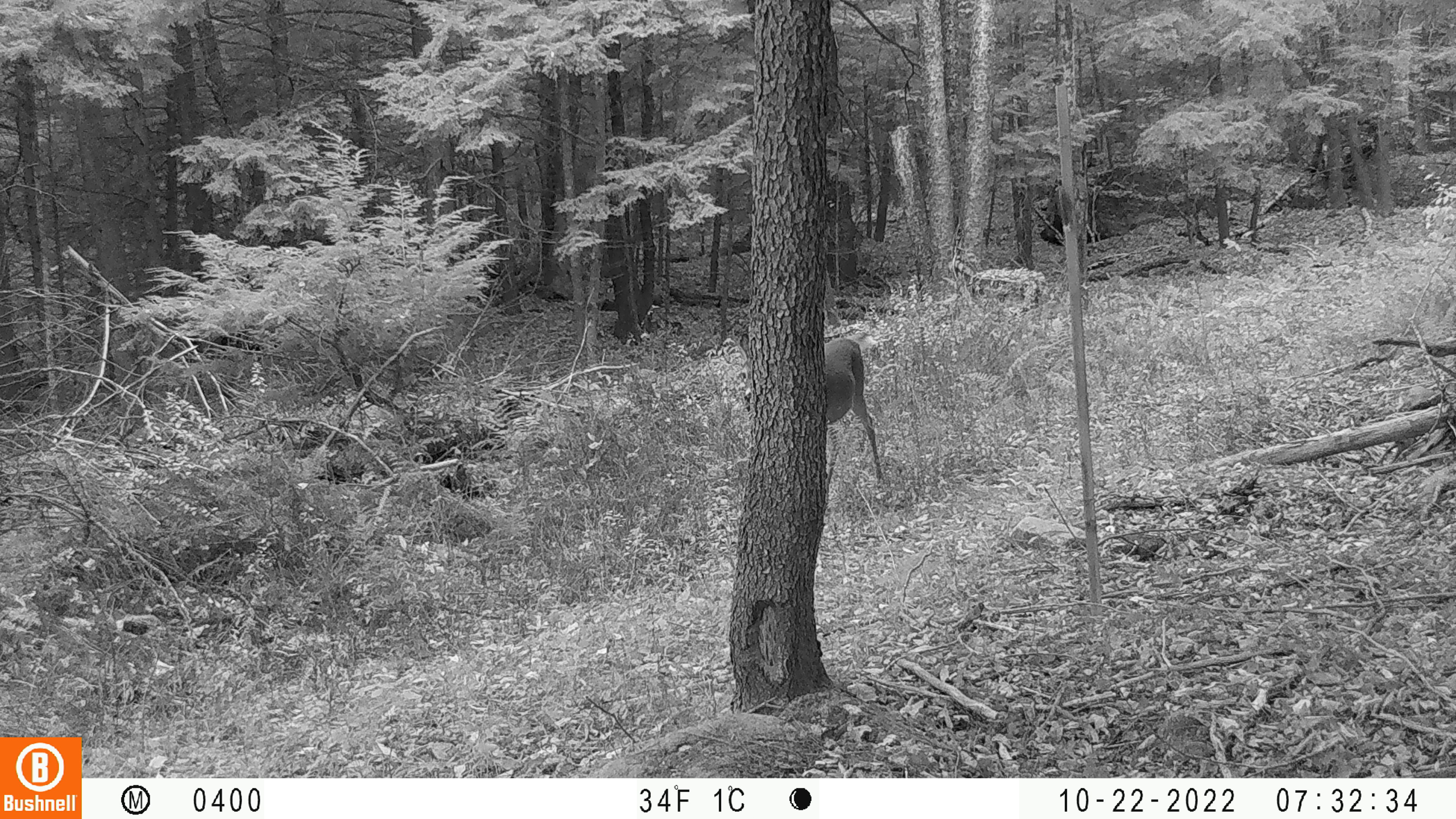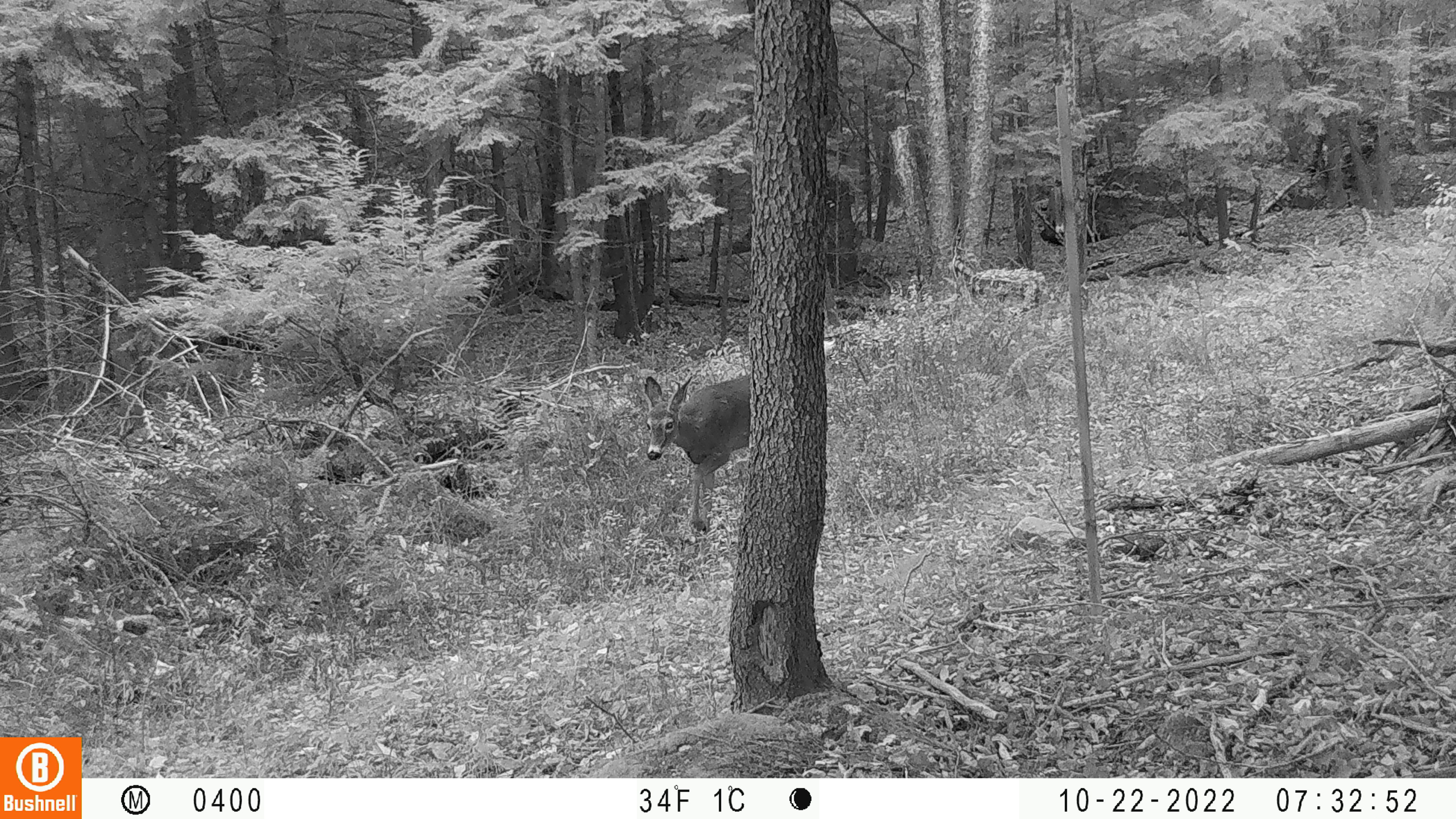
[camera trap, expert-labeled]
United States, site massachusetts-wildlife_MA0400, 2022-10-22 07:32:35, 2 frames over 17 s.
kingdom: Animalia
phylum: Chordata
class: Mammalia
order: Artiodactyla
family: Cervidae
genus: Odocoileus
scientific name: Odocoileus virginianus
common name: white-tailed deer